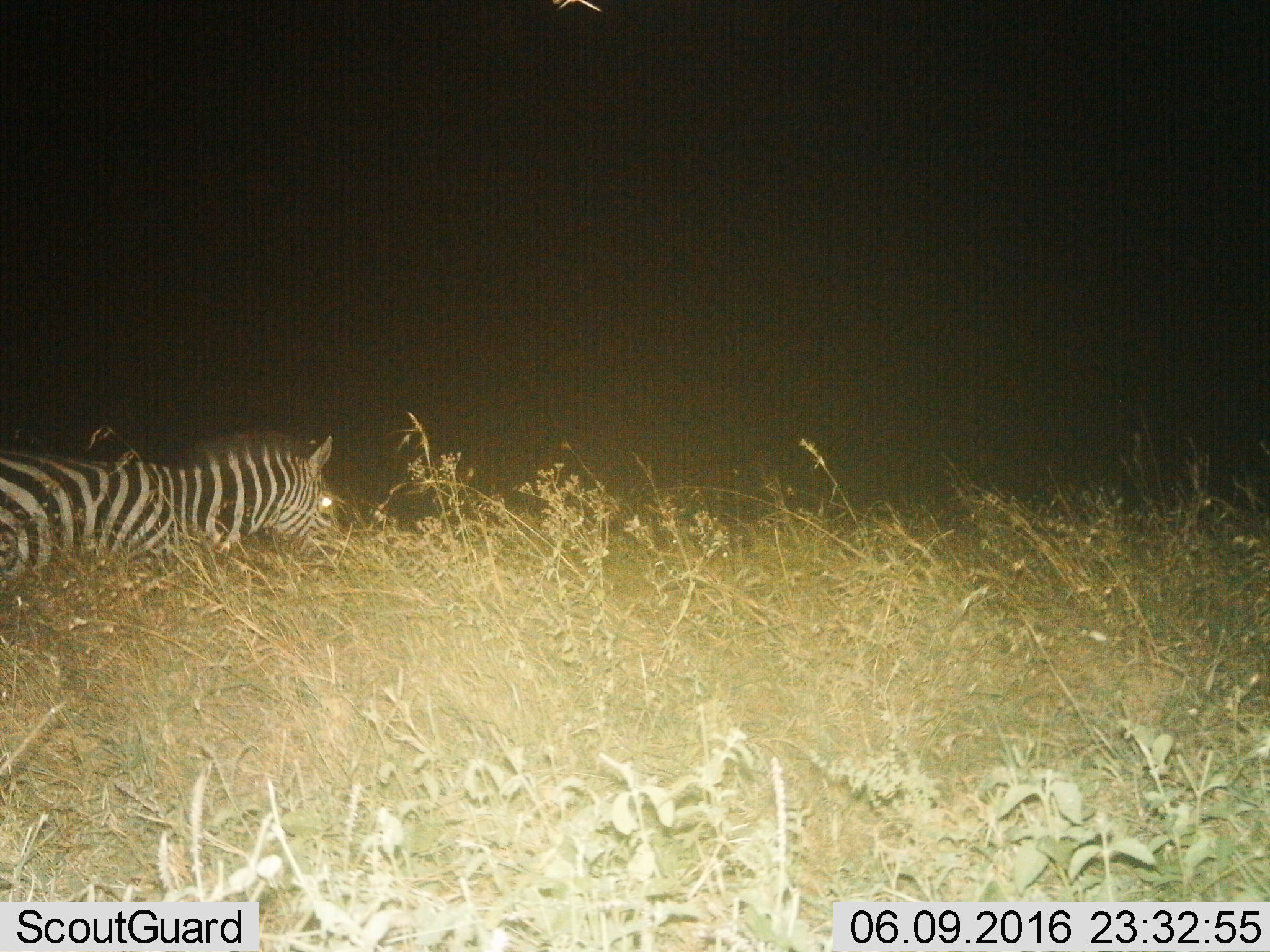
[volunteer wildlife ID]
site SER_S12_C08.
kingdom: Animalia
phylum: Chordata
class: Mammalia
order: Perissodactyla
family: Equidae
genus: Equus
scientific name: Equus quagga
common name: plains zebra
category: zebraplains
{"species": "zebraplains (plains zebra) (Equus quagga)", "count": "1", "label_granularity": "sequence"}